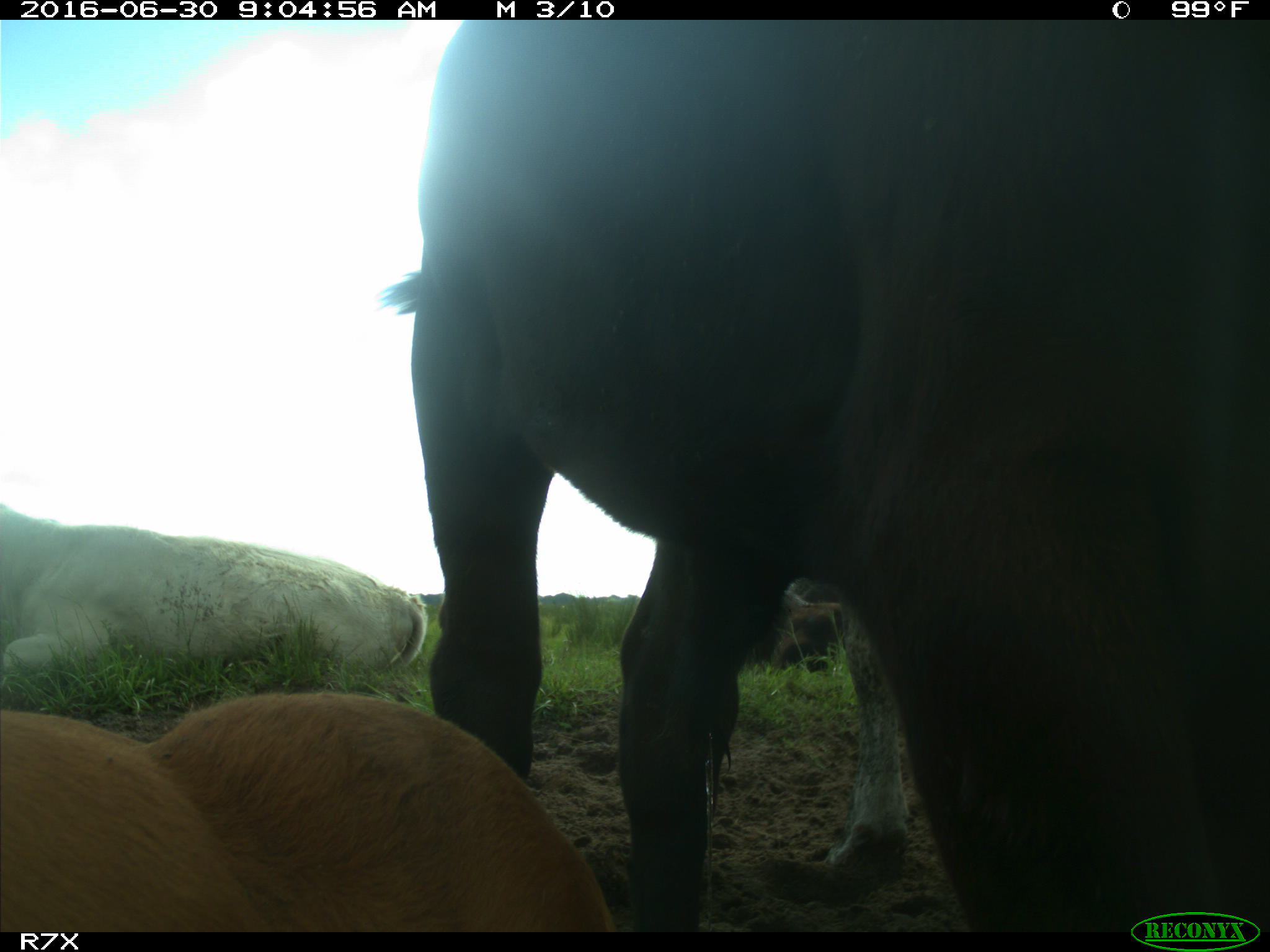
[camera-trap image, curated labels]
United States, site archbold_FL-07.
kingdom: Animalia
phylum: Chordata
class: Mammalia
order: Artiodactyla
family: Bovidae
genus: Bos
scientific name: Bos taurus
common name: domestic cow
Bos taurus (domestic cow).